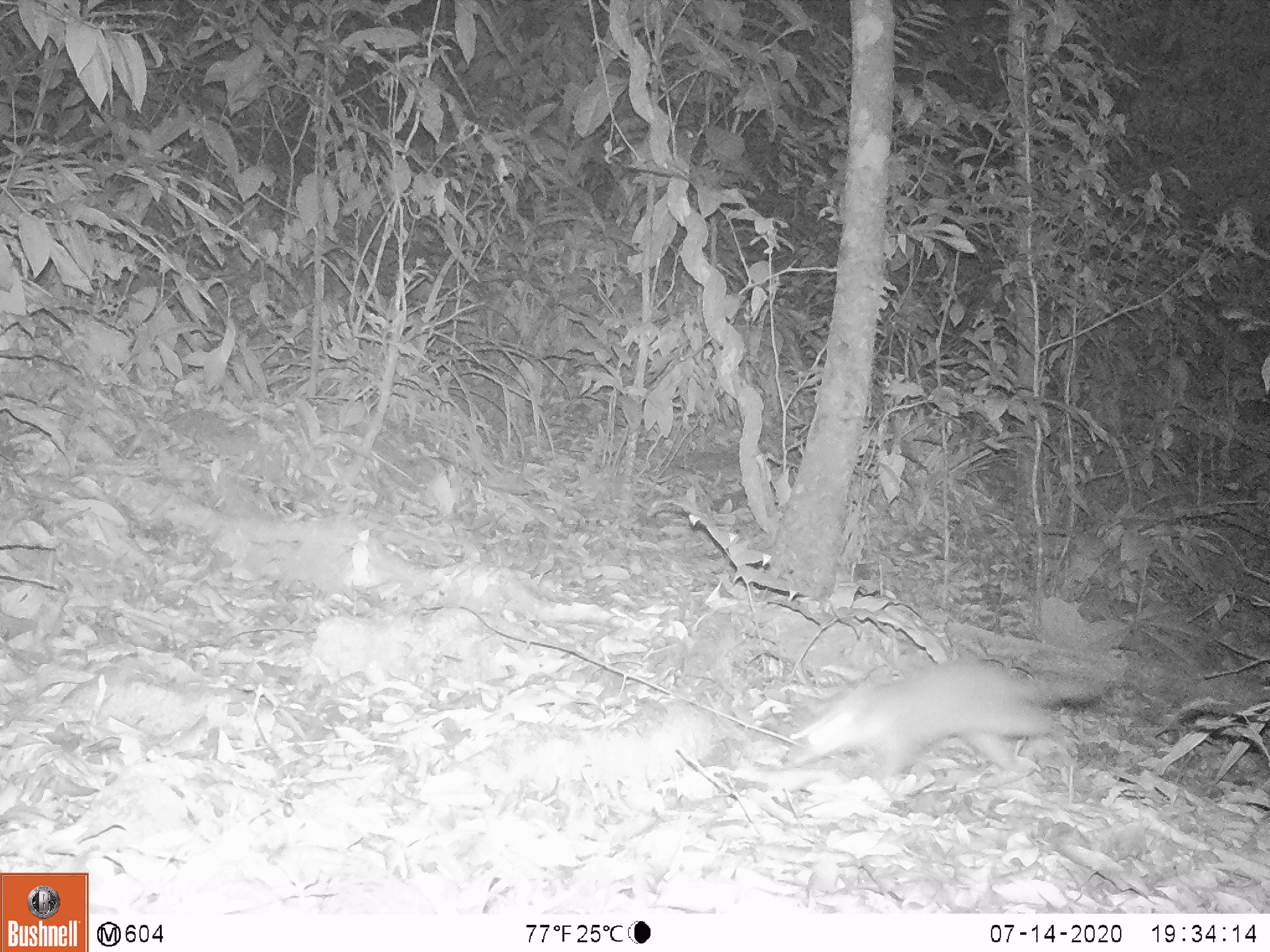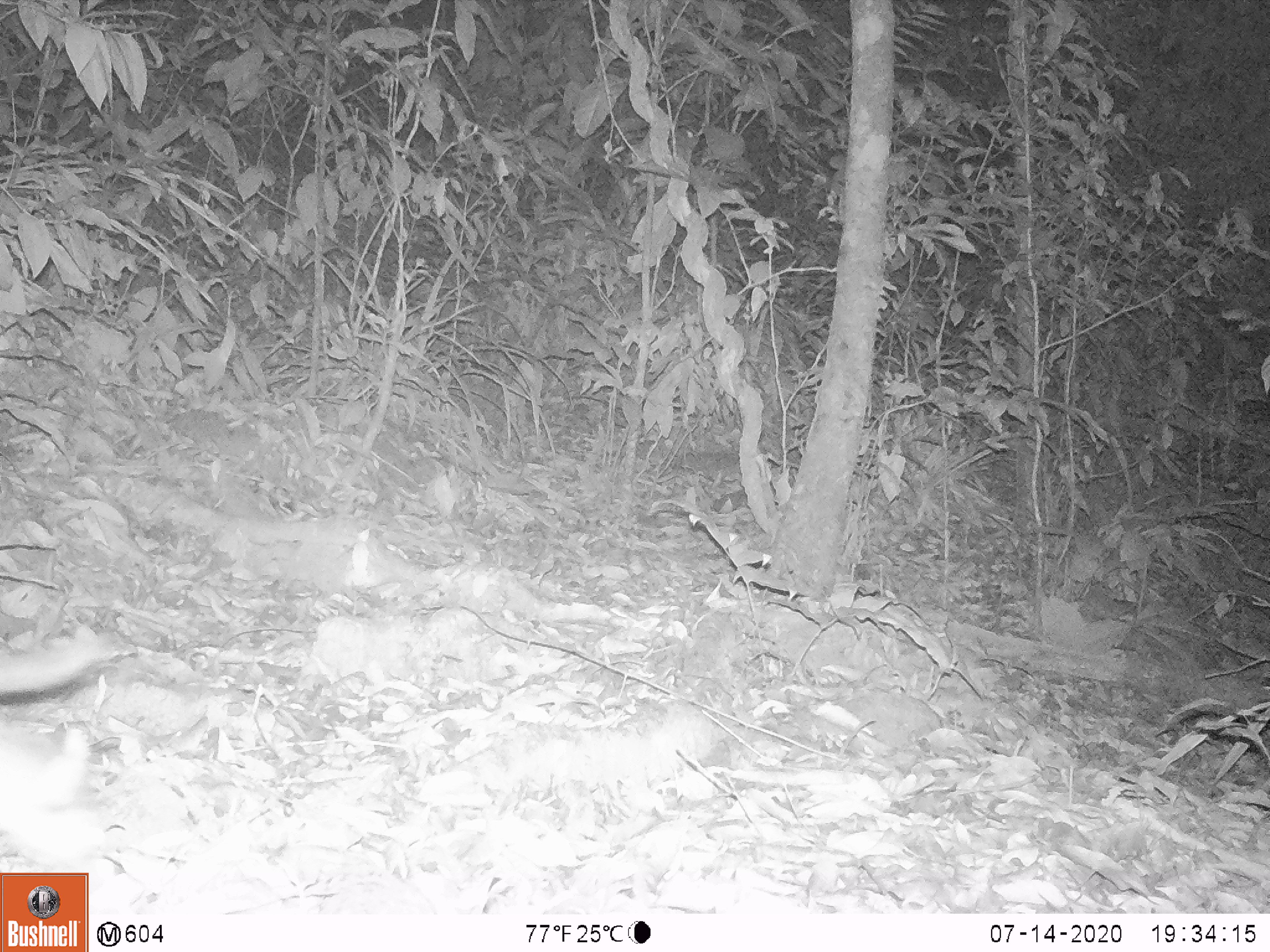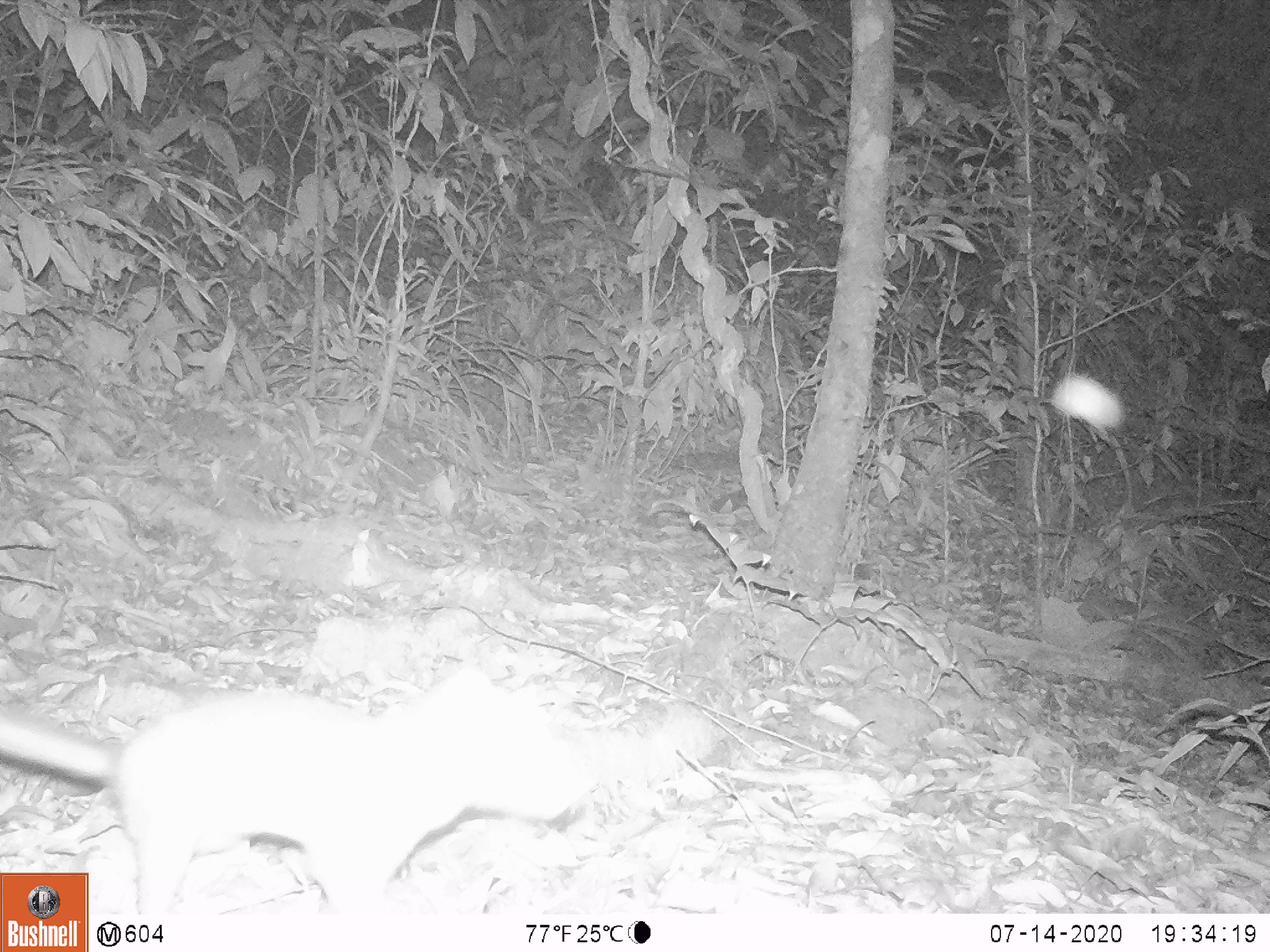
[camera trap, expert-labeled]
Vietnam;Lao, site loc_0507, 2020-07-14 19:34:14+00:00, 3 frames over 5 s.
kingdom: Animalia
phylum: Chordata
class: Mammalia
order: Carnivora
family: Mustelidae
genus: Melogale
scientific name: Melogale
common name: ferret badger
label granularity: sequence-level